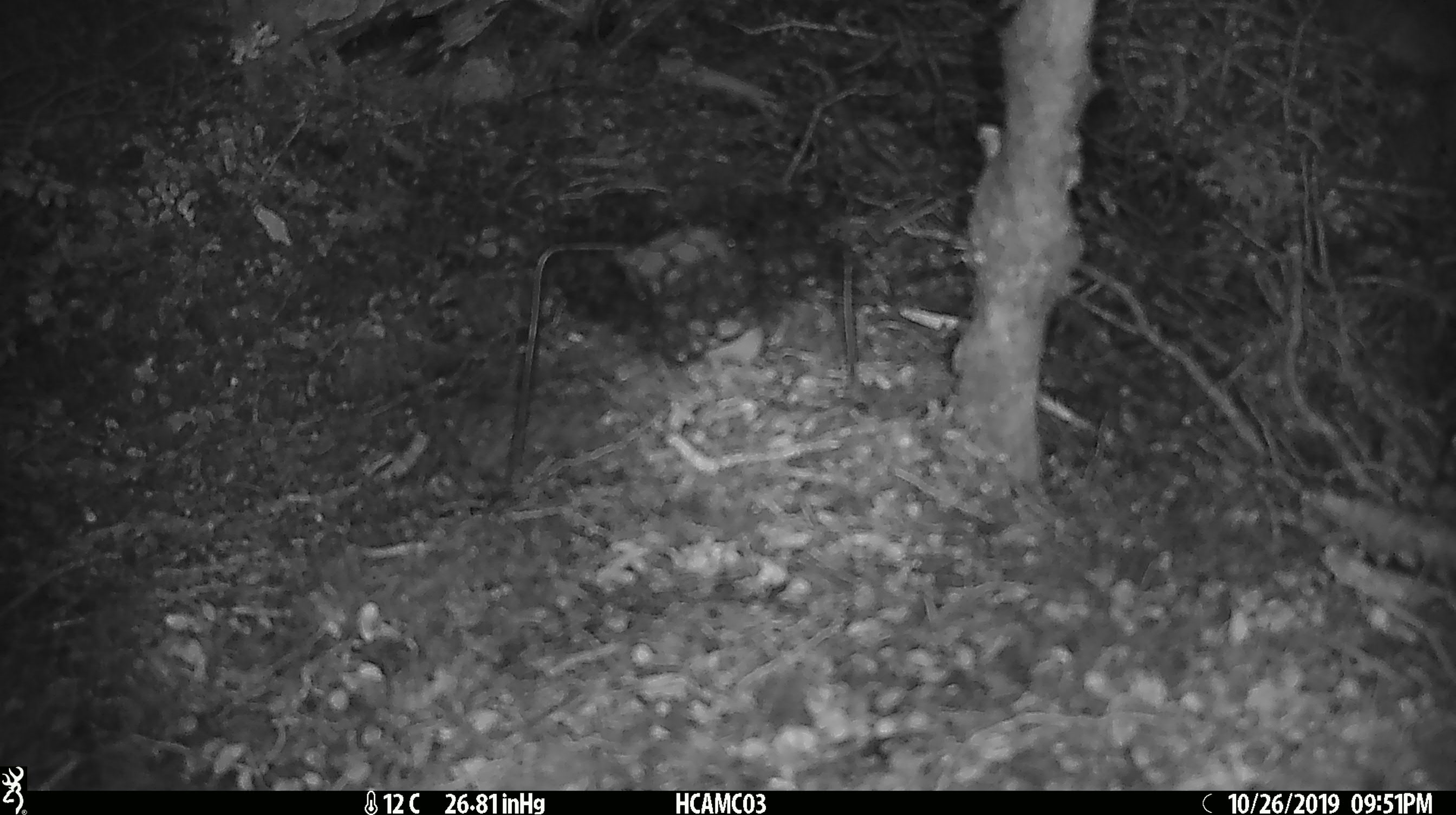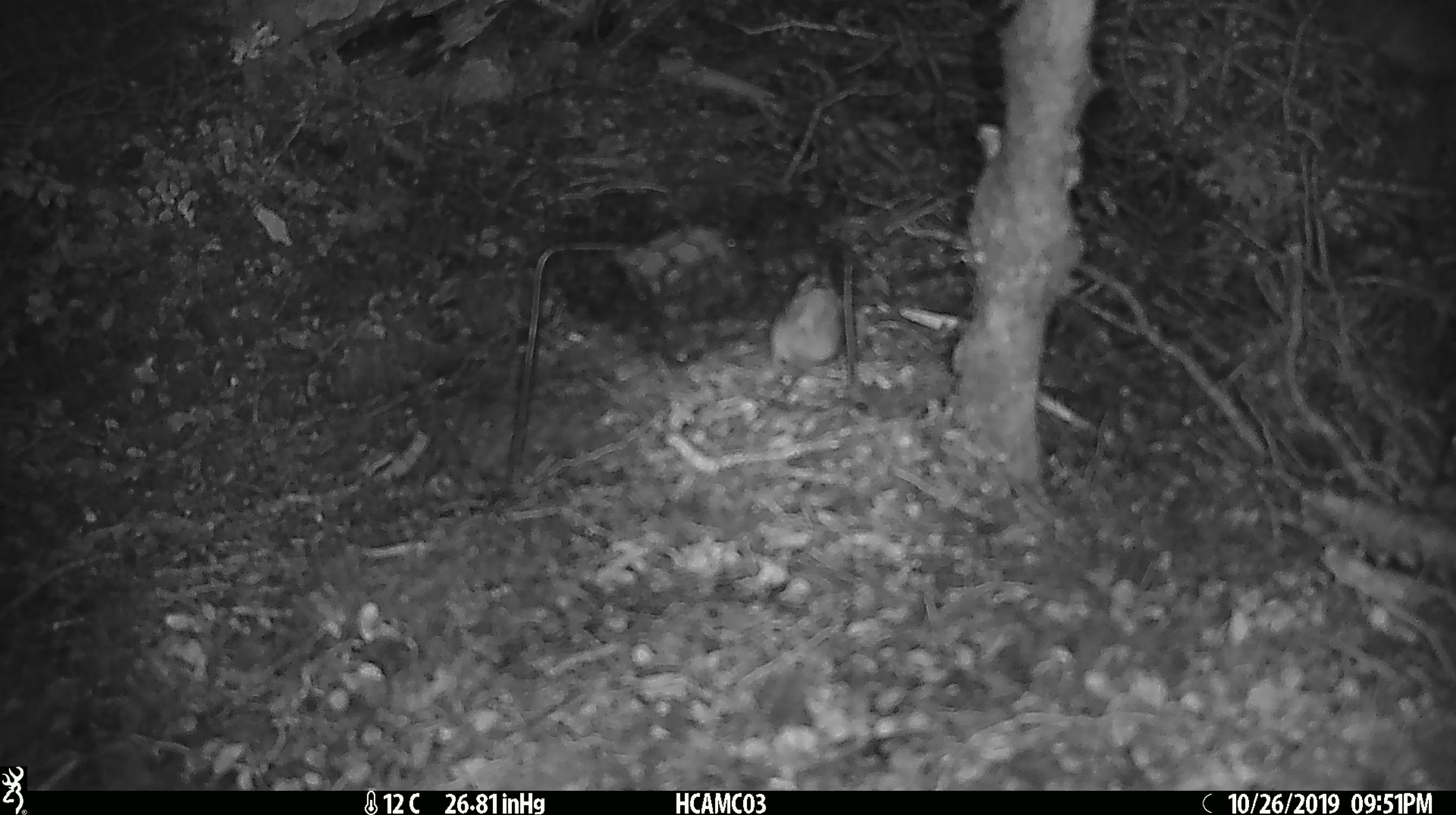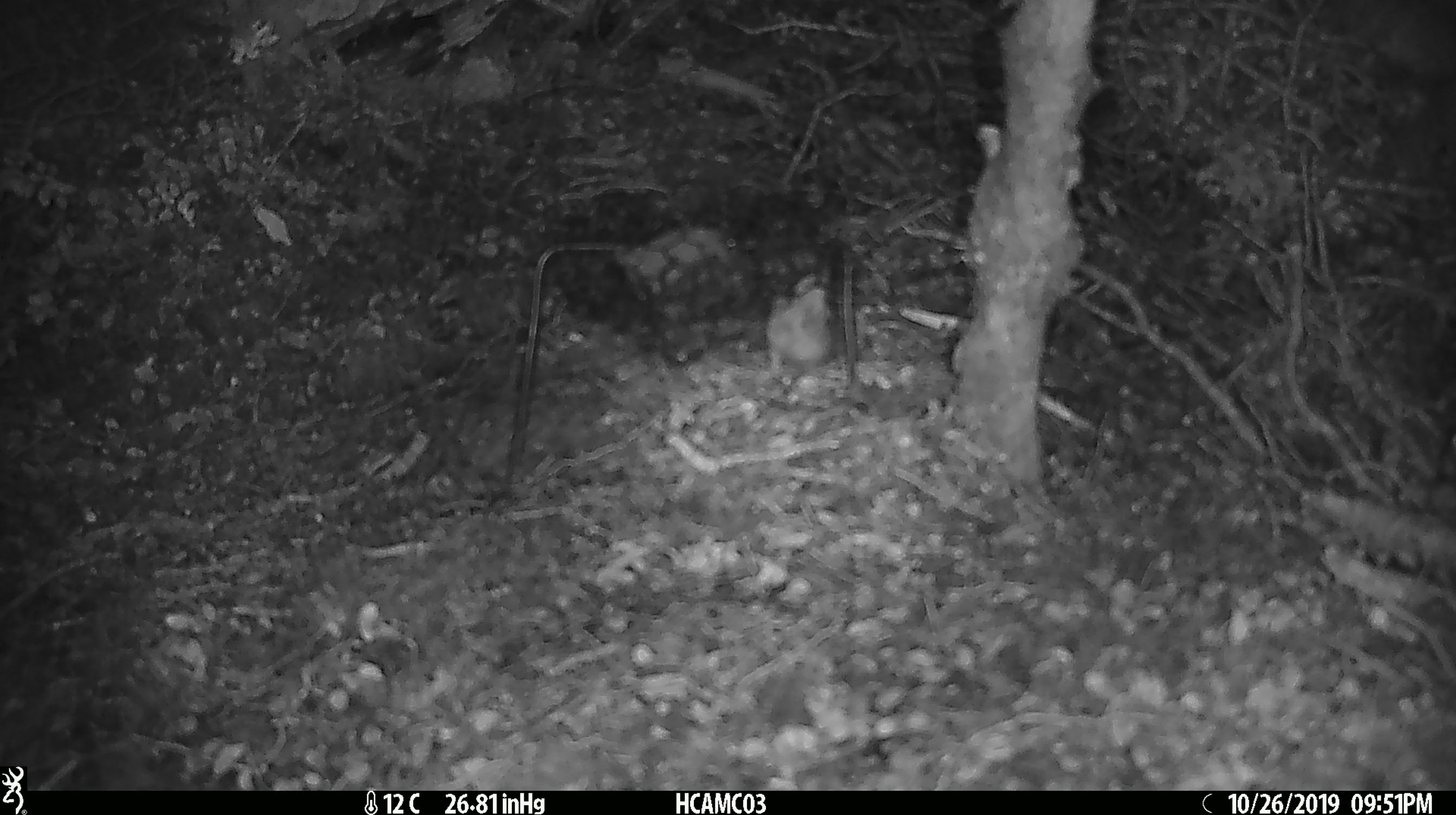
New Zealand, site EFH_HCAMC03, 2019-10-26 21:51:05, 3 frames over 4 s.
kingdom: Animalia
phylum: Chordata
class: Mammalia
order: Rodentia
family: Muridae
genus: Mus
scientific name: Mus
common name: mouse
Mouse (Mus).